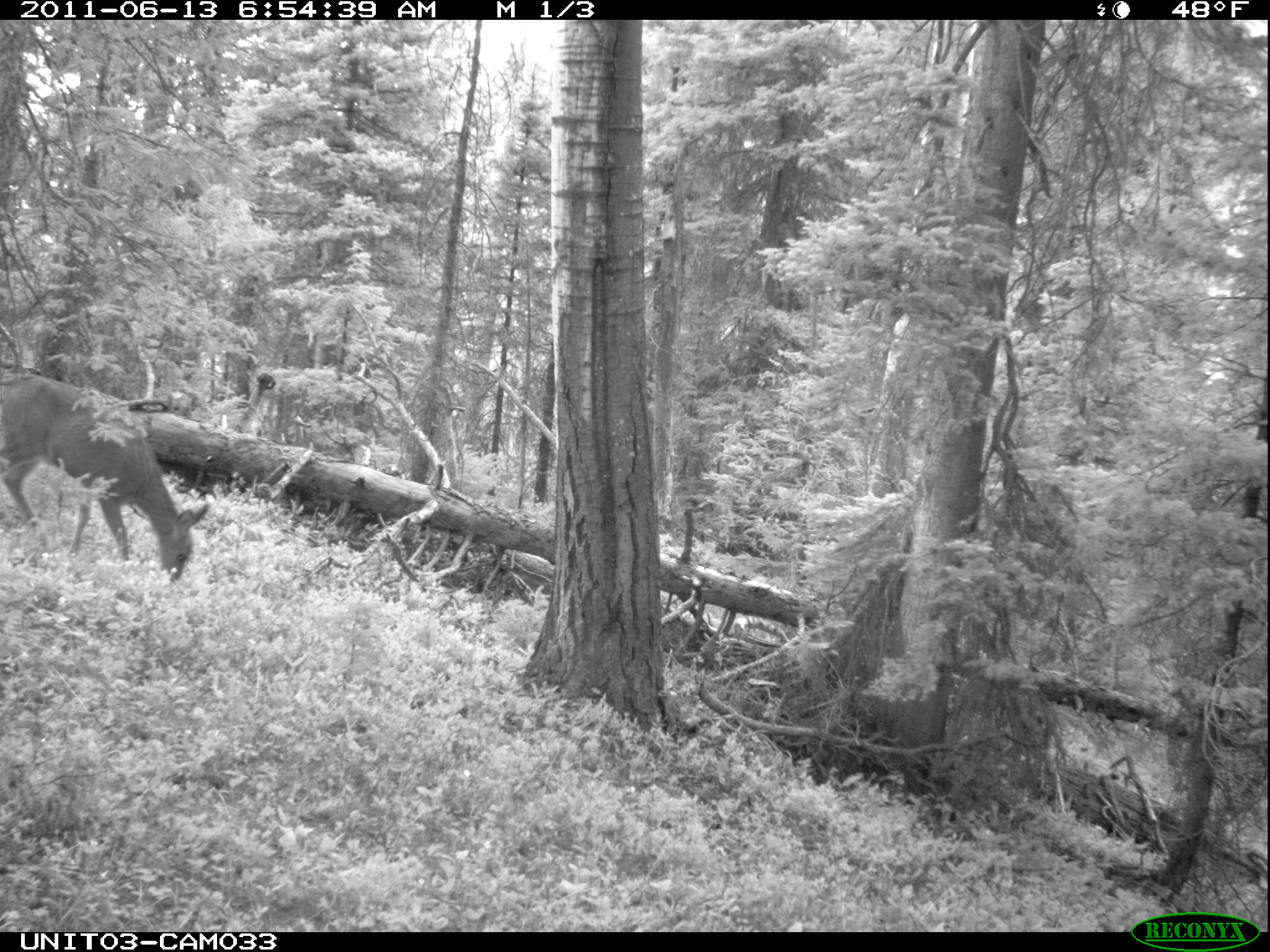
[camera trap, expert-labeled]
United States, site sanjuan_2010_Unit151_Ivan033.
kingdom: Animalia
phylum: Chordata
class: Mammalia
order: Artiodactyla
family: Cervidae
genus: Odocoileus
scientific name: Odocoileus hemionus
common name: mule deer